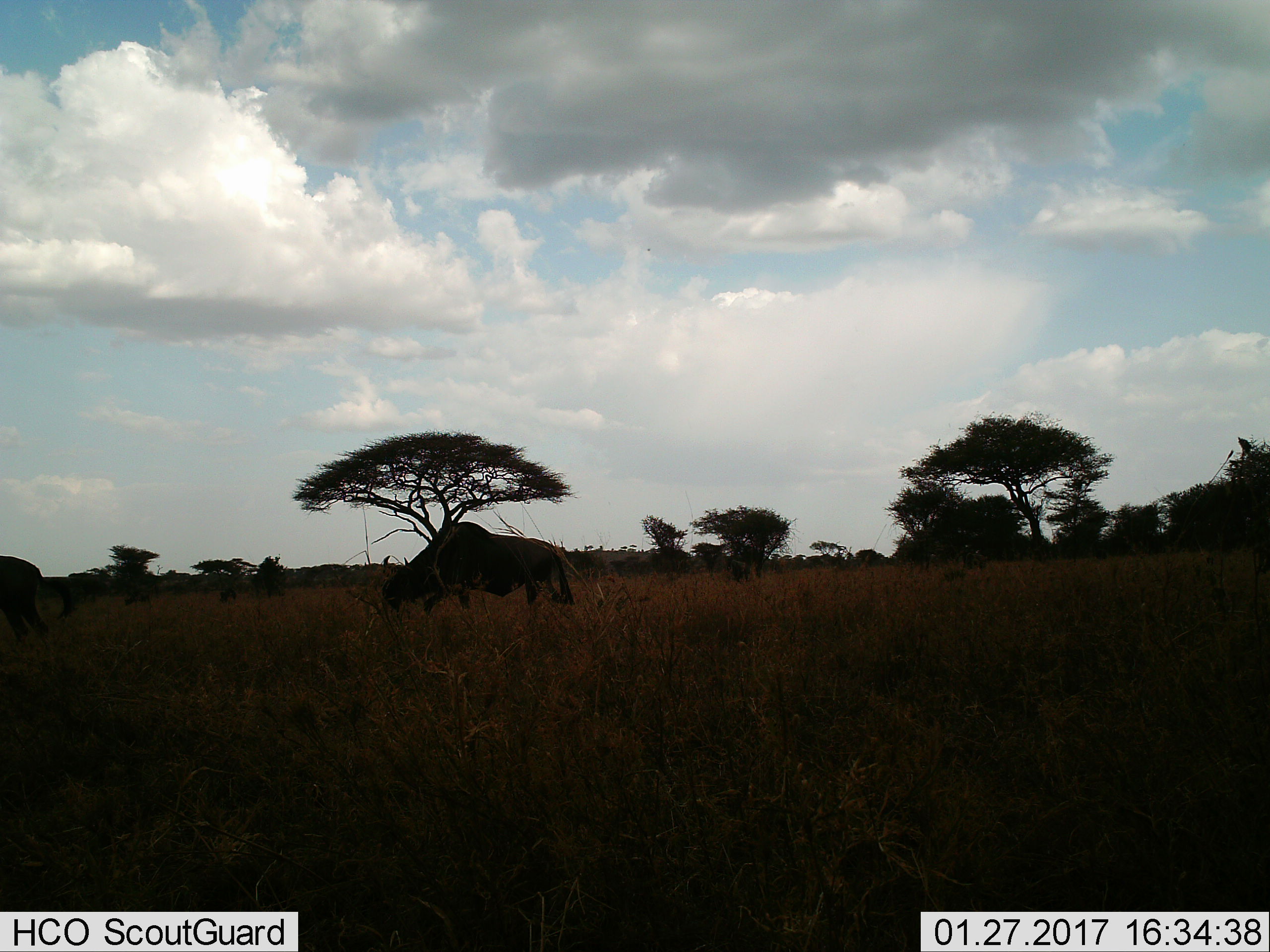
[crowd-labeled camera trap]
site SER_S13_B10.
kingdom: Animalia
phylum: Chordata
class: Mammalia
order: Artiodactyla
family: Bovidae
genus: Connochaetes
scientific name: Connochaetes taurinus taurinus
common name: blue wildebeest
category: wildebeestblue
Wildebeestblue (blue wildebeest) (Connochaetes taurinus taurinus), count 2. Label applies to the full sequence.